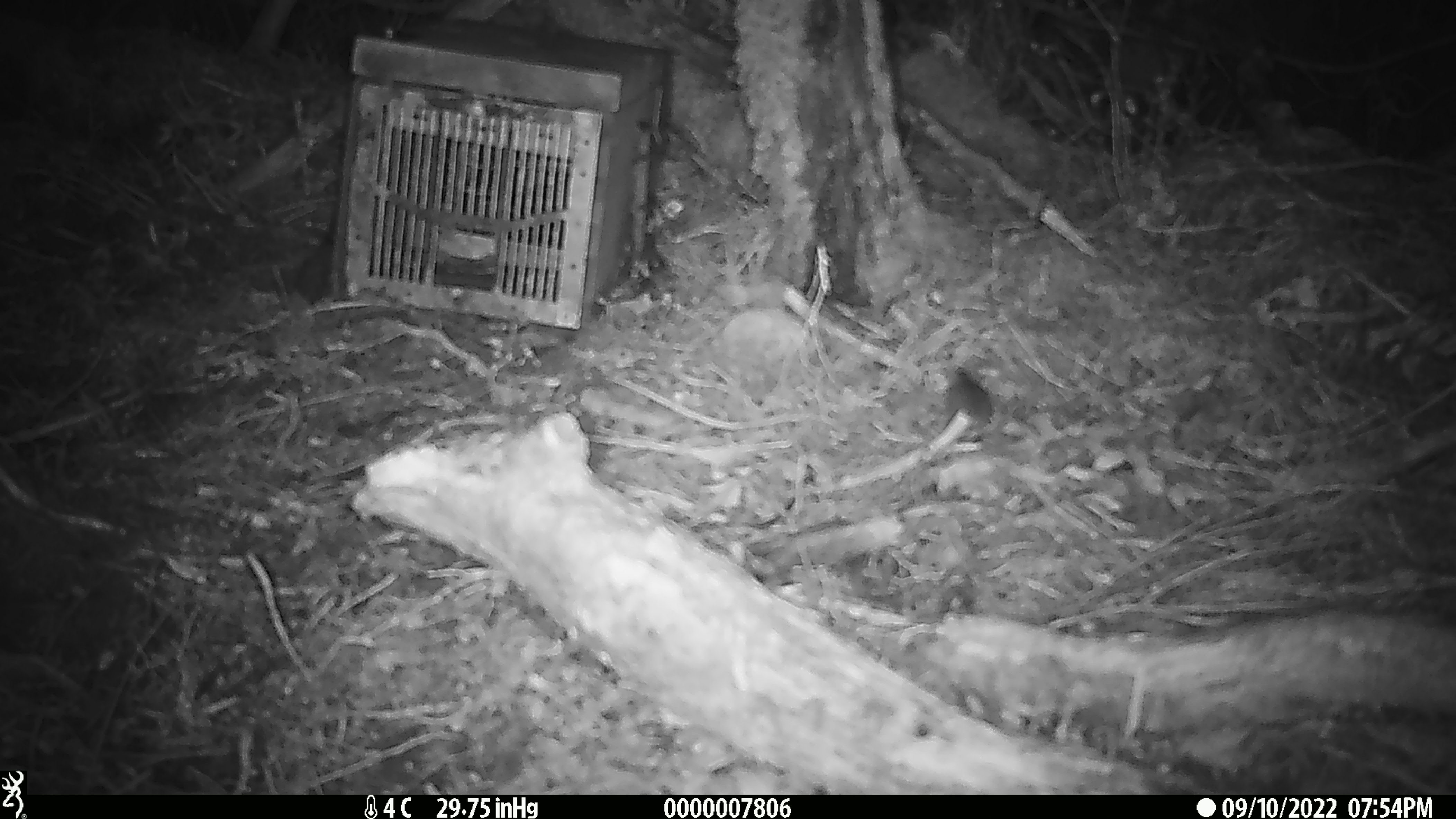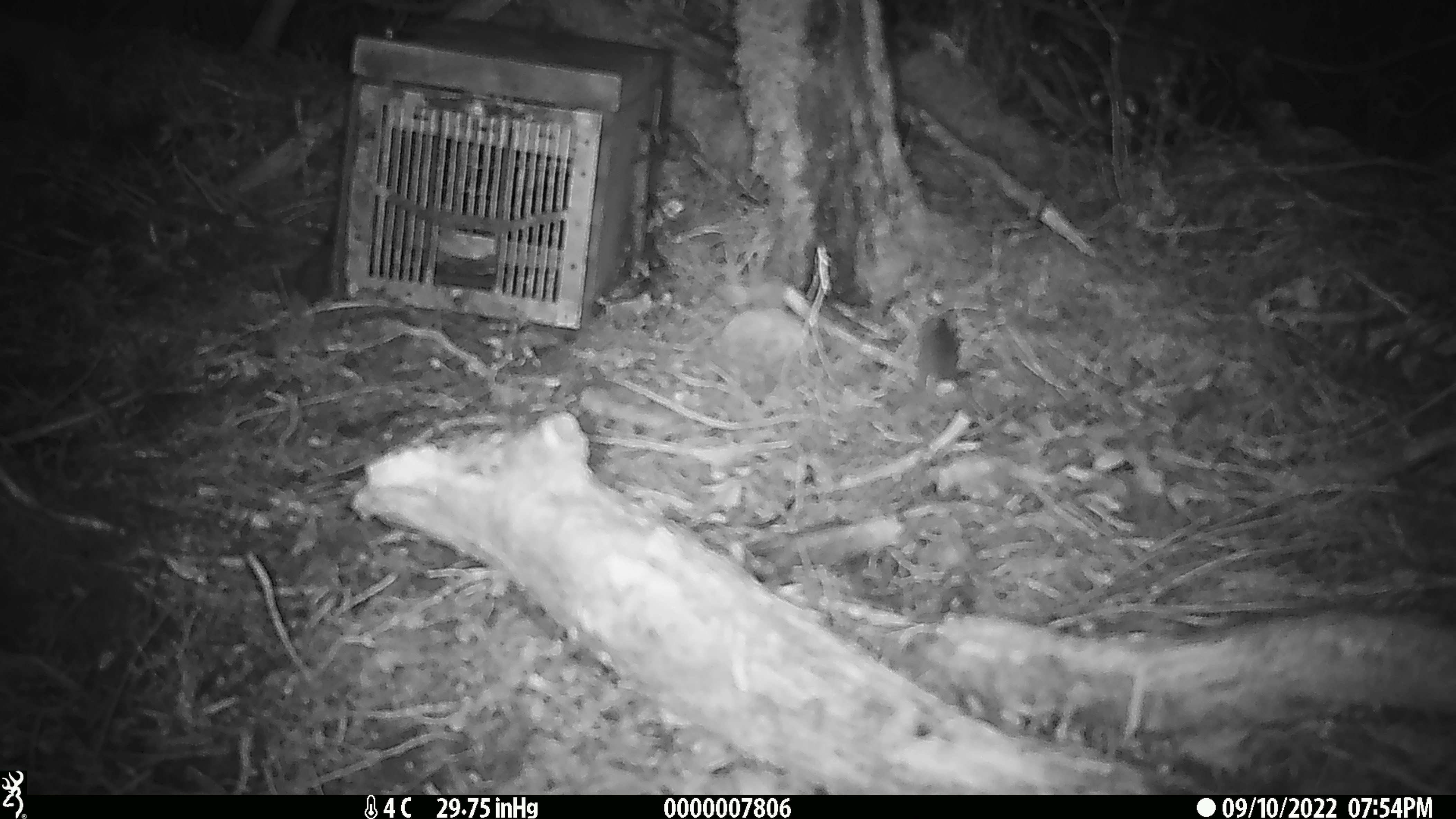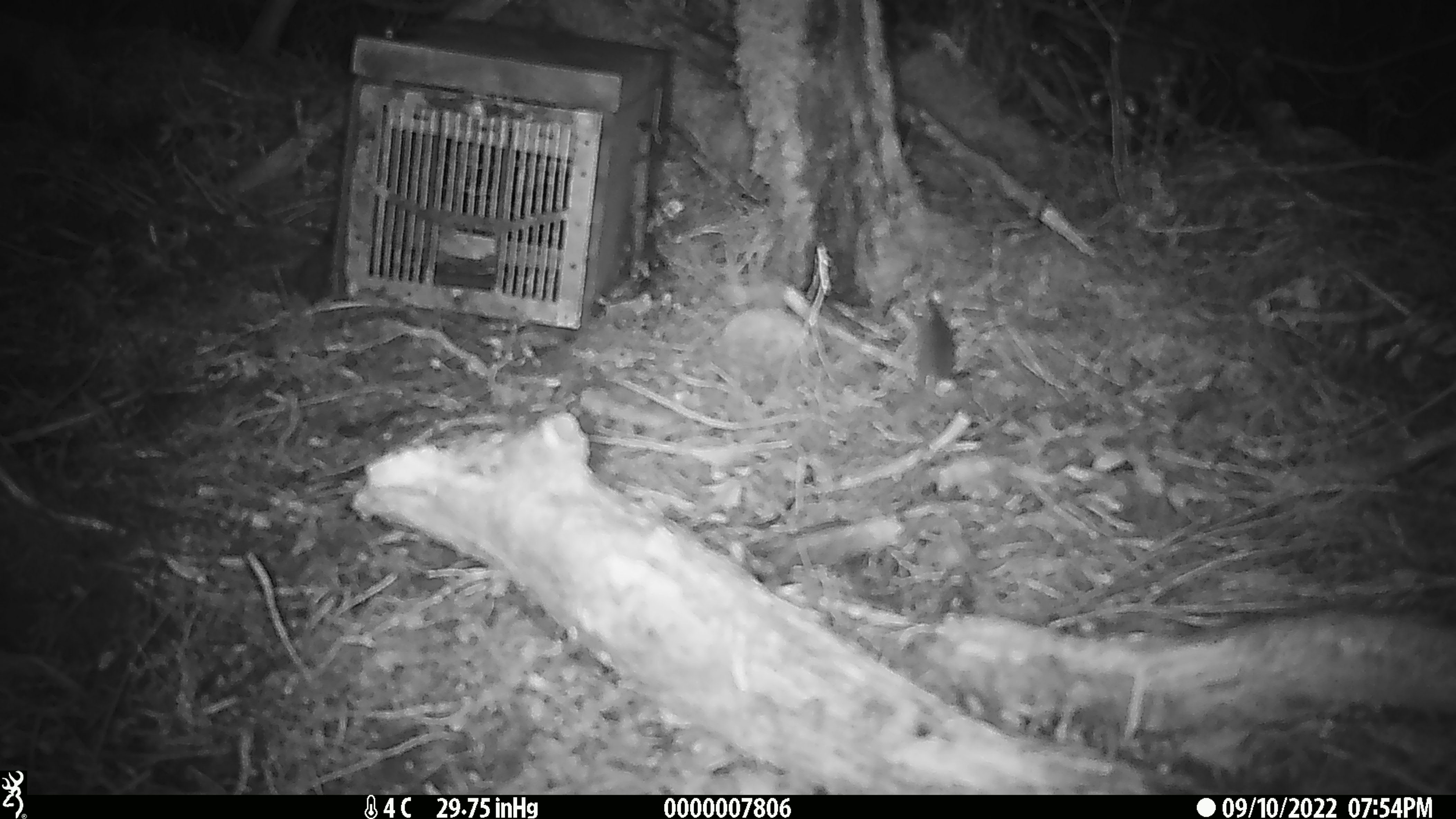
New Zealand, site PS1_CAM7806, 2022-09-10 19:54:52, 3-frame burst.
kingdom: Animalia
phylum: Chordata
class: Mammalia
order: Rodentia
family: Muridae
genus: Mus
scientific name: Mus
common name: mouse